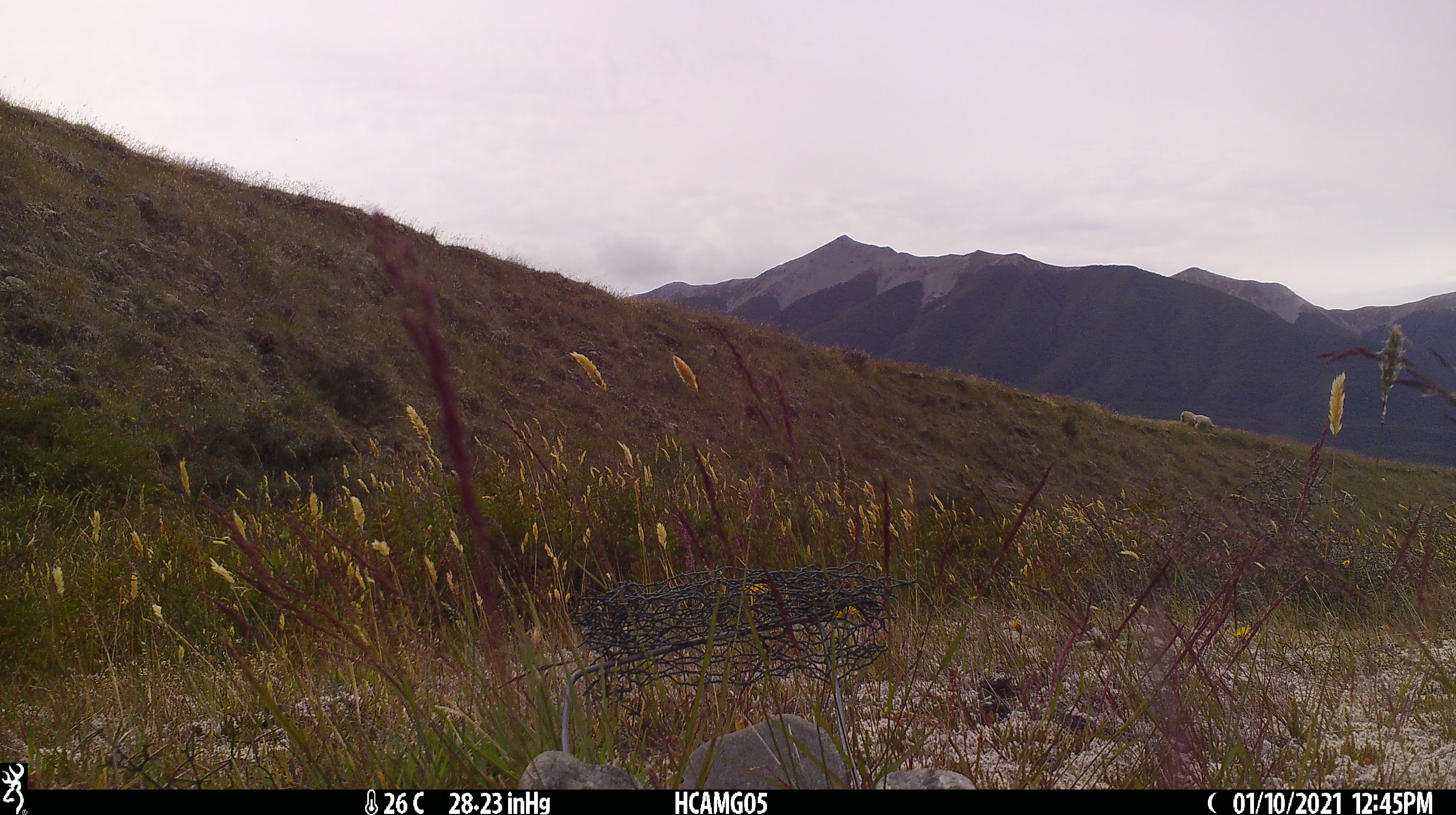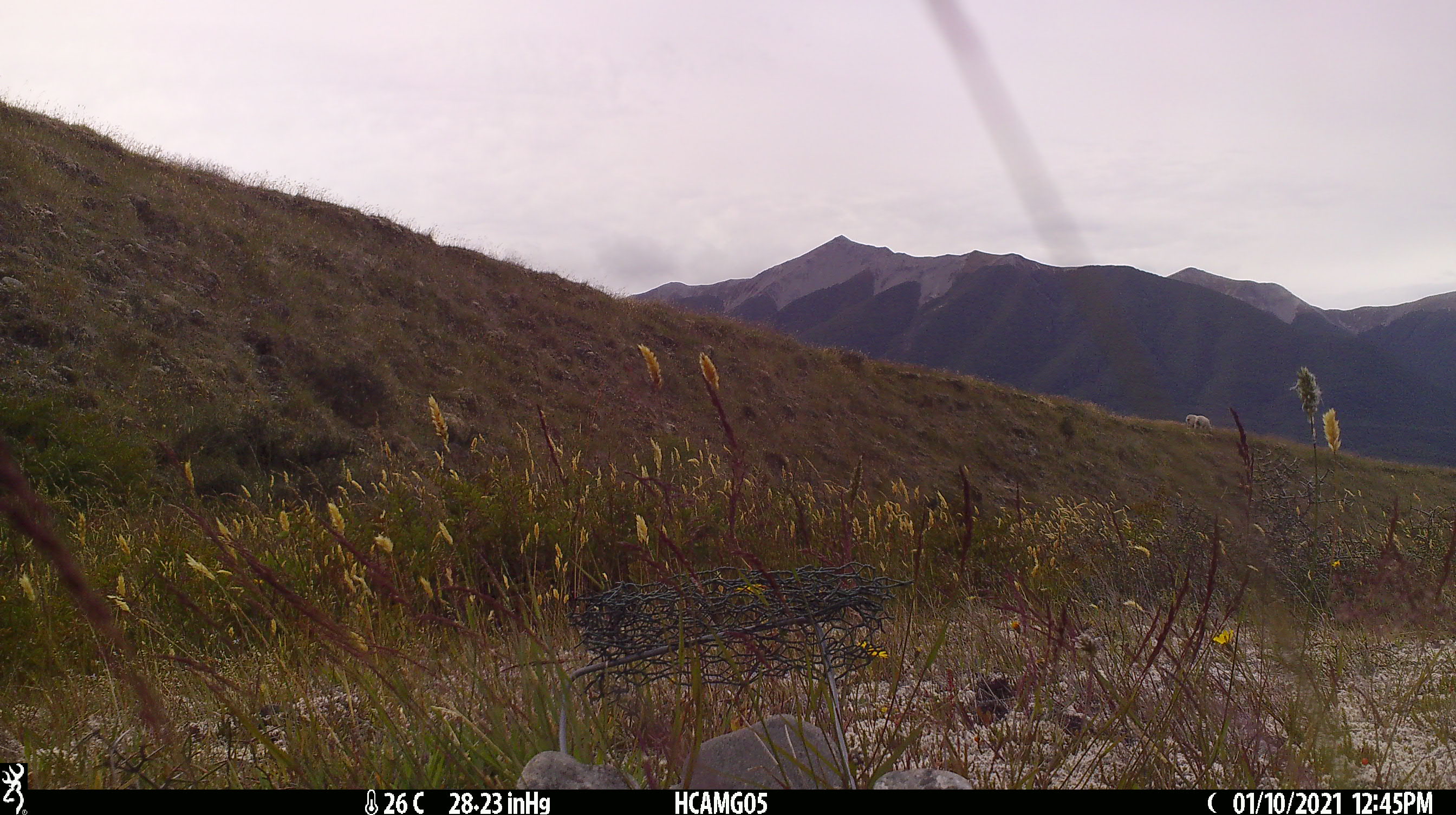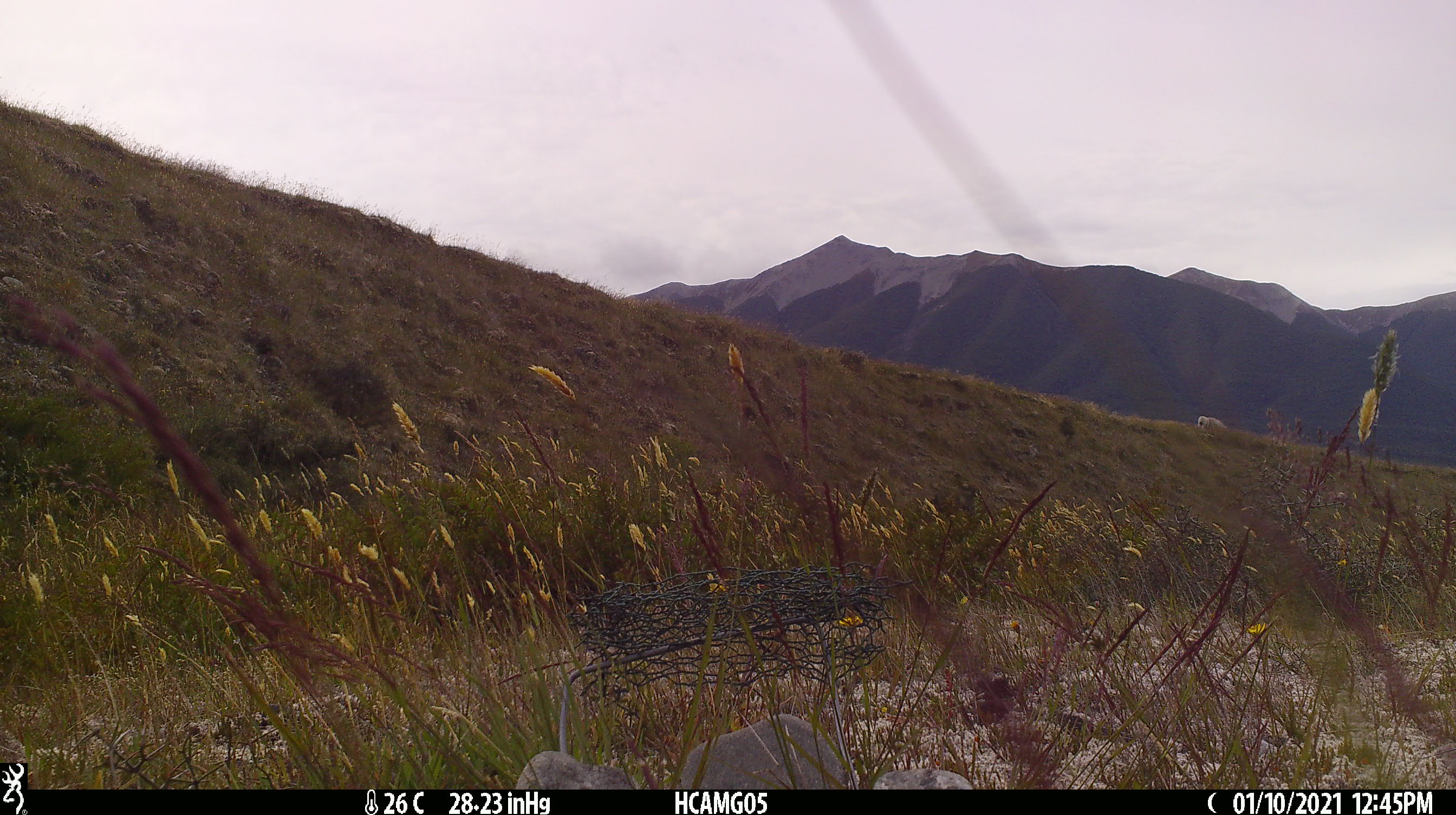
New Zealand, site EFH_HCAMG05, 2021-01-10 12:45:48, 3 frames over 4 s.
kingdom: Animalia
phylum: Chordata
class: Mammalia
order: Artiodactyla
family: Bovidae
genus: Ovis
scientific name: Ovis aries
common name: domestic sheep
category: sheep